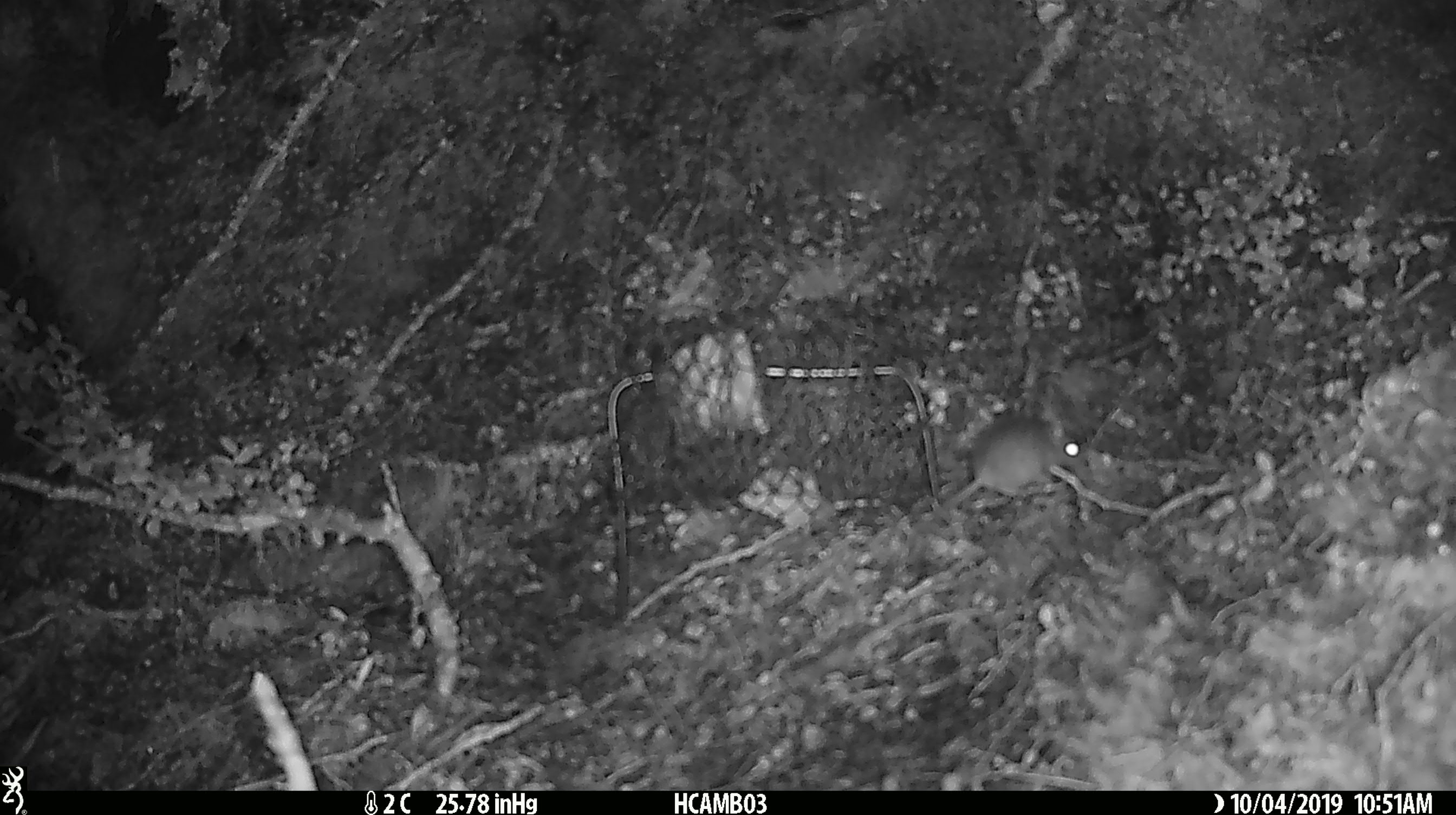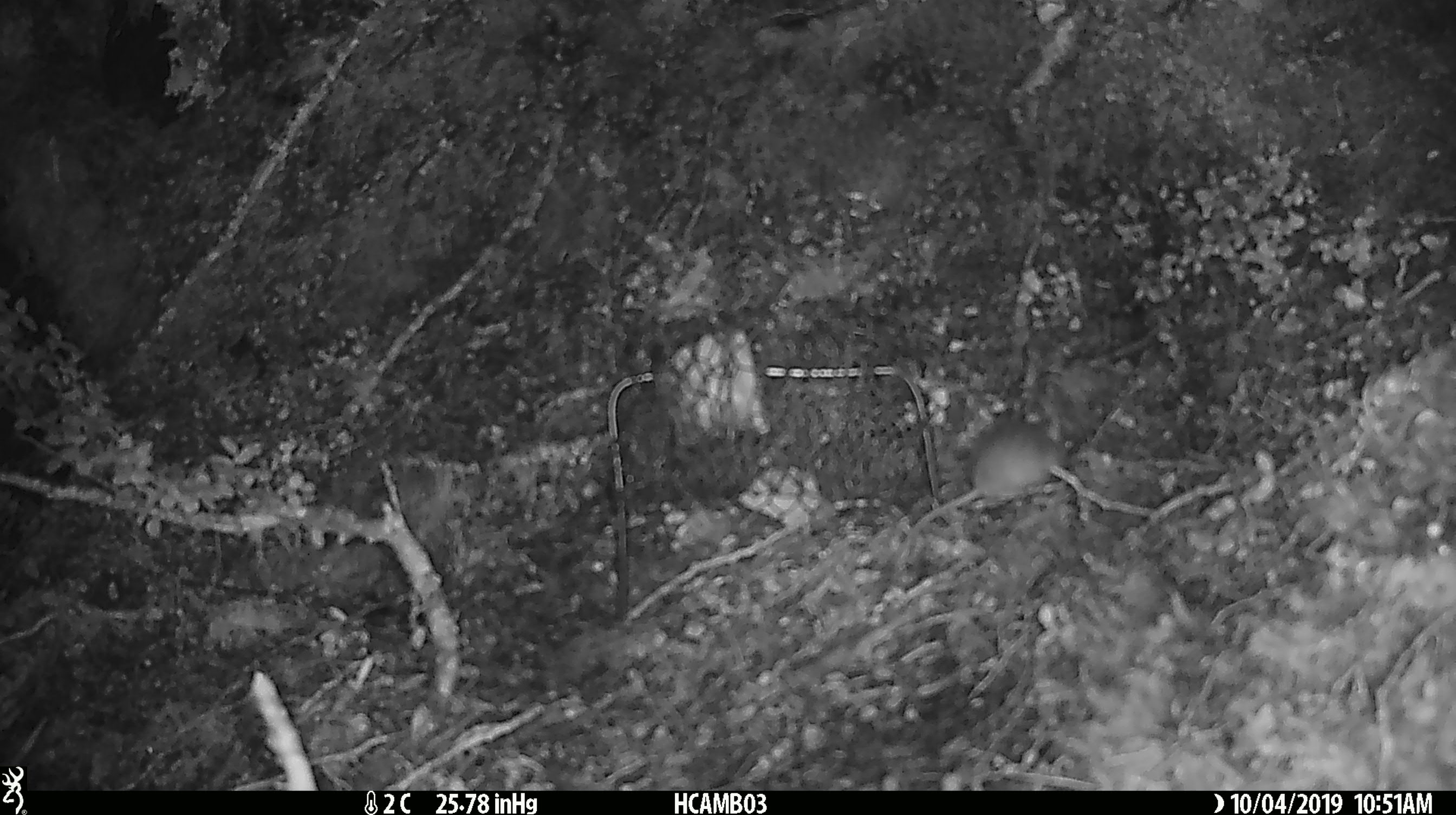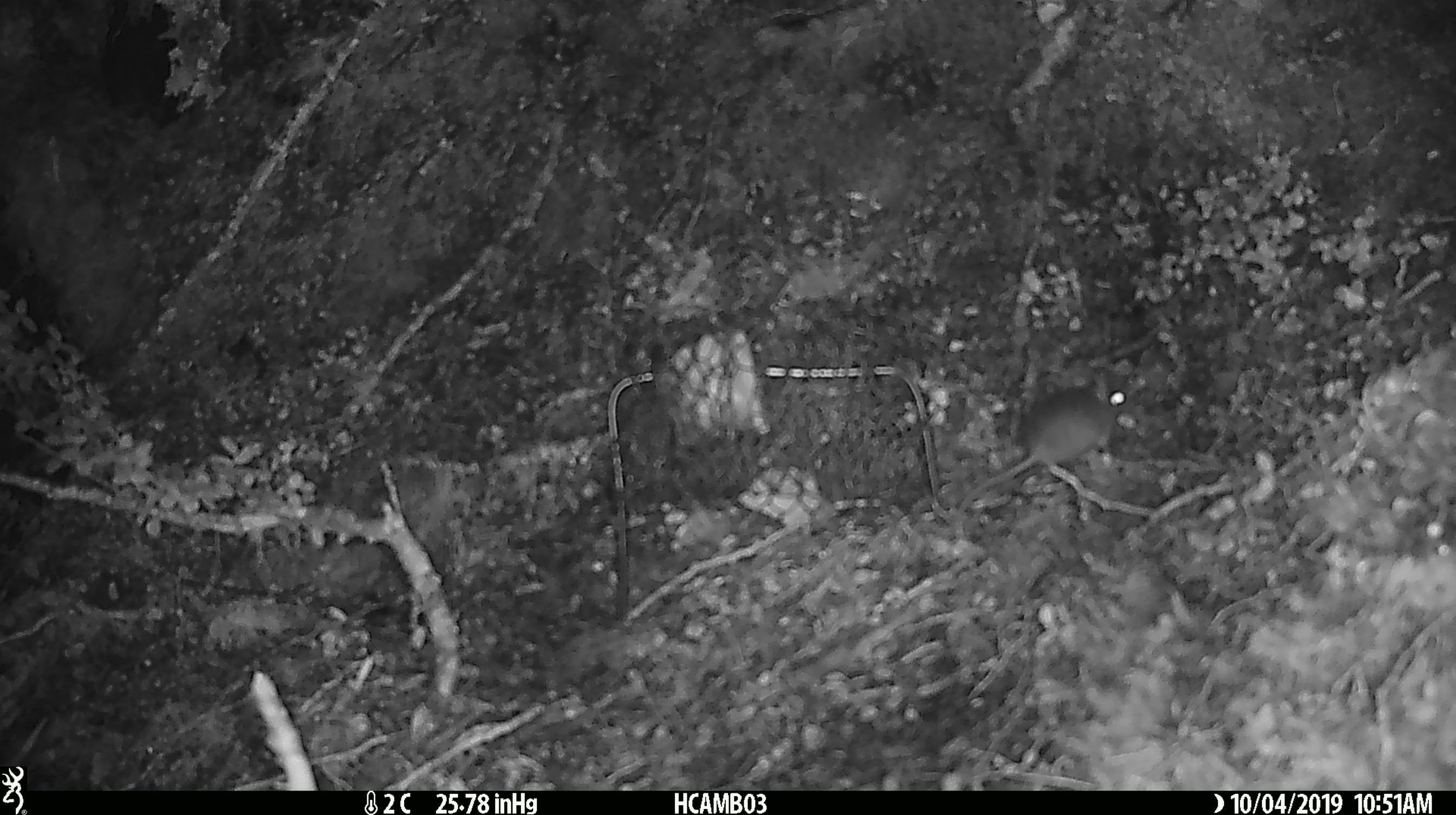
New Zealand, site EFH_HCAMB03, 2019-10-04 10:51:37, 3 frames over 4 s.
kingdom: Animalia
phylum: Chordata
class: Mammalia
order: Rodentia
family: Muridae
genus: Mus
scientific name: Mus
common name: mouse